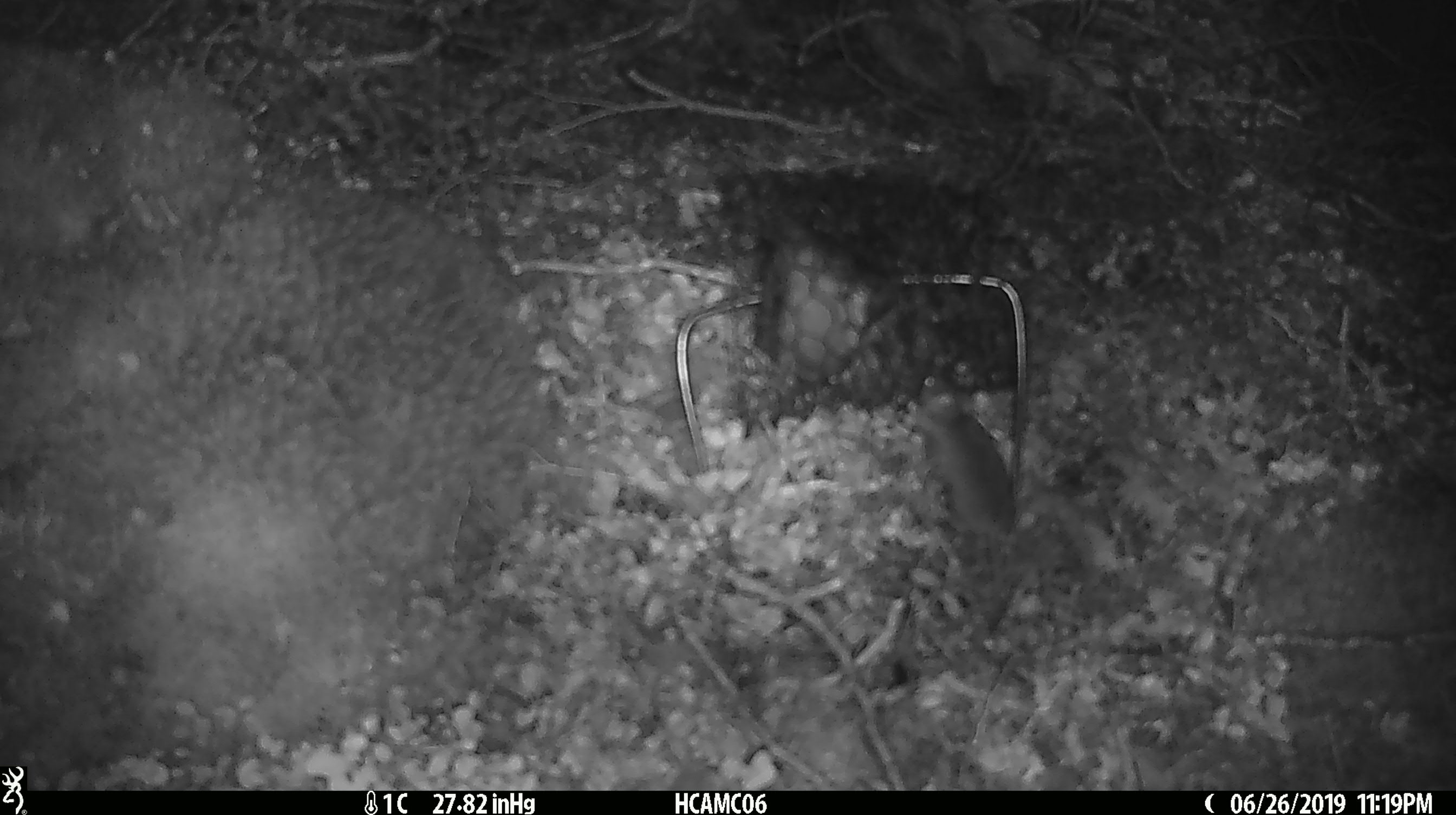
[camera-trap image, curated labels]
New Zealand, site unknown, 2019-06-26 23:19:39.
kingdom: Animalia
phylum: Chordata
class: Mammalia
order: Rodentia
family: Muridae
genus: Mus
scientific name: Mus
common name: mouse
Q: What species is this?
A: Mouse (Mus).